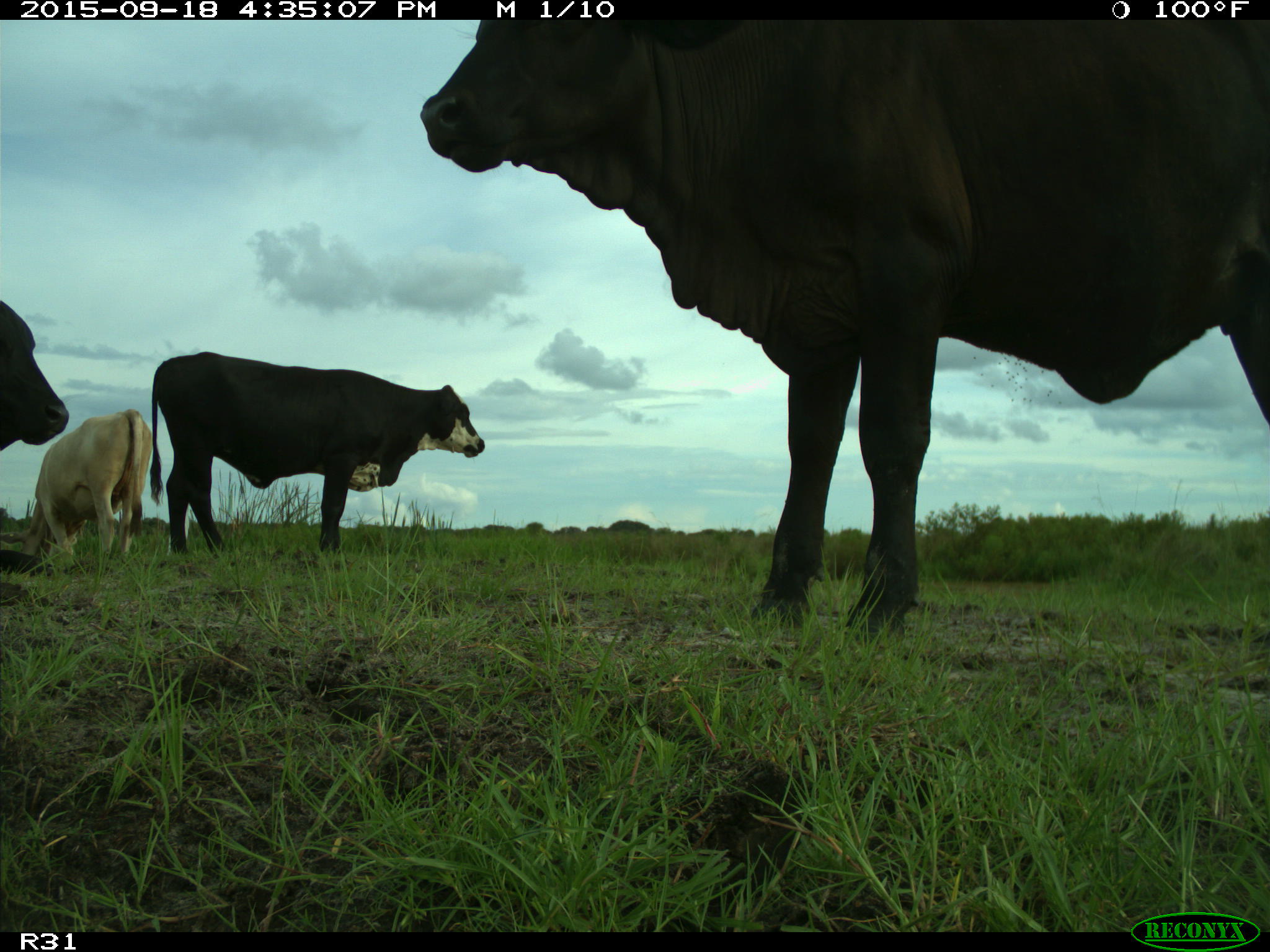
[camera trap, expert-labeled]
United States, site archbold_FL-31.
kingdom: Animalia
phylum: Chordata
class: Mammalia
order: Artiodactyla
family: Bovidae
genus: Bos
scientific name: Bos taurus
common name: domestic cow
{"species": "Bos taurus (domestic cow)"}